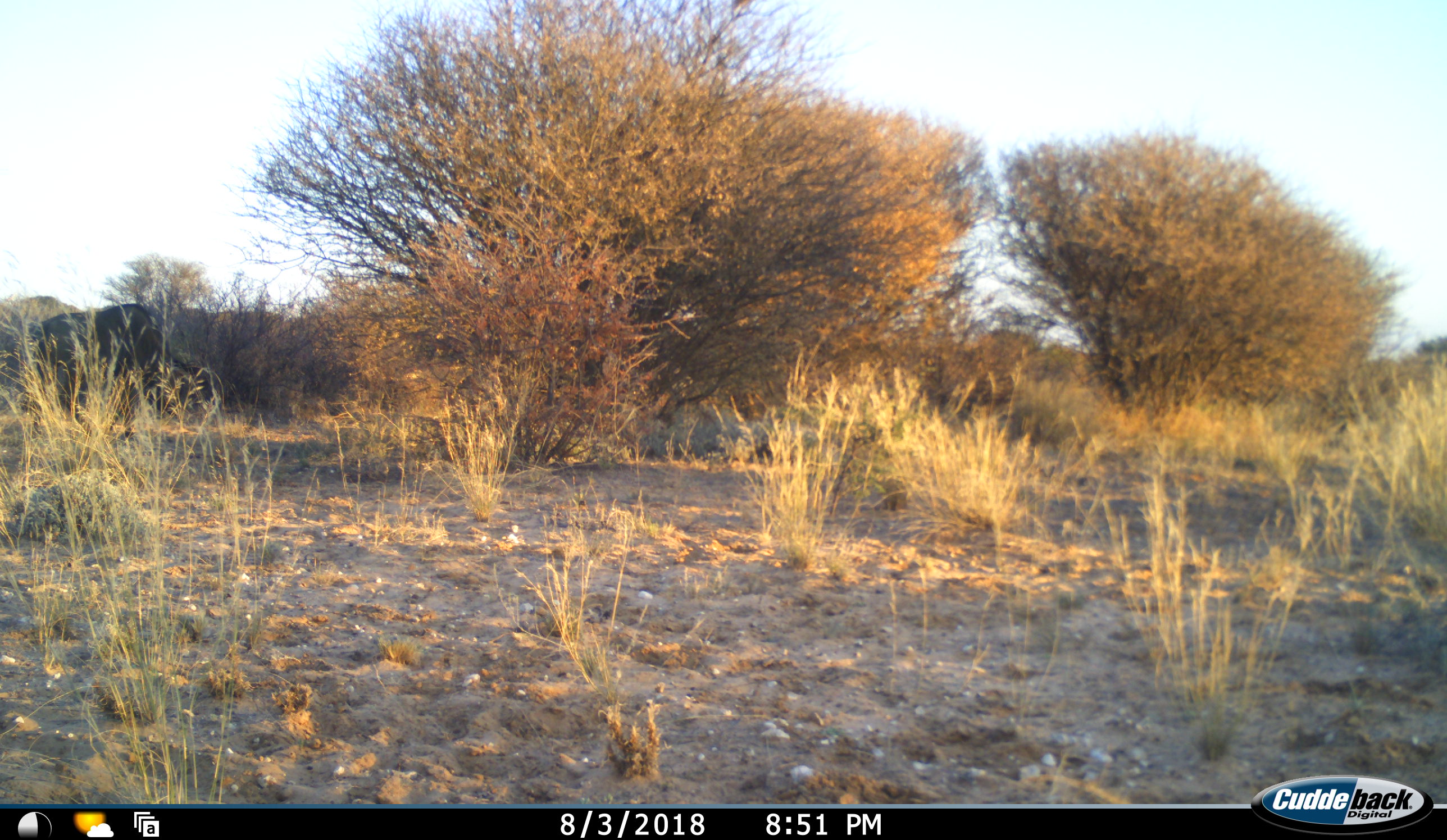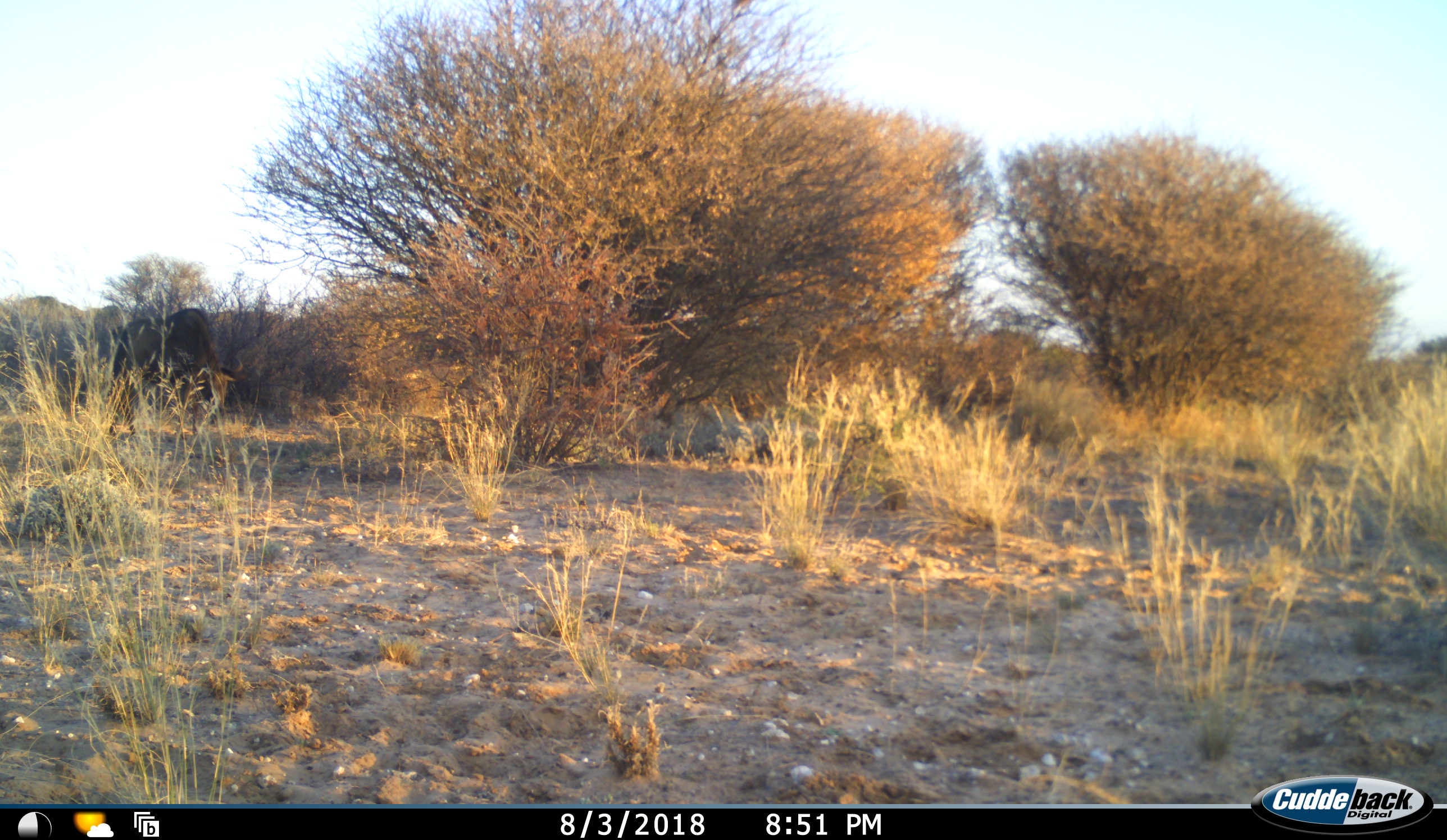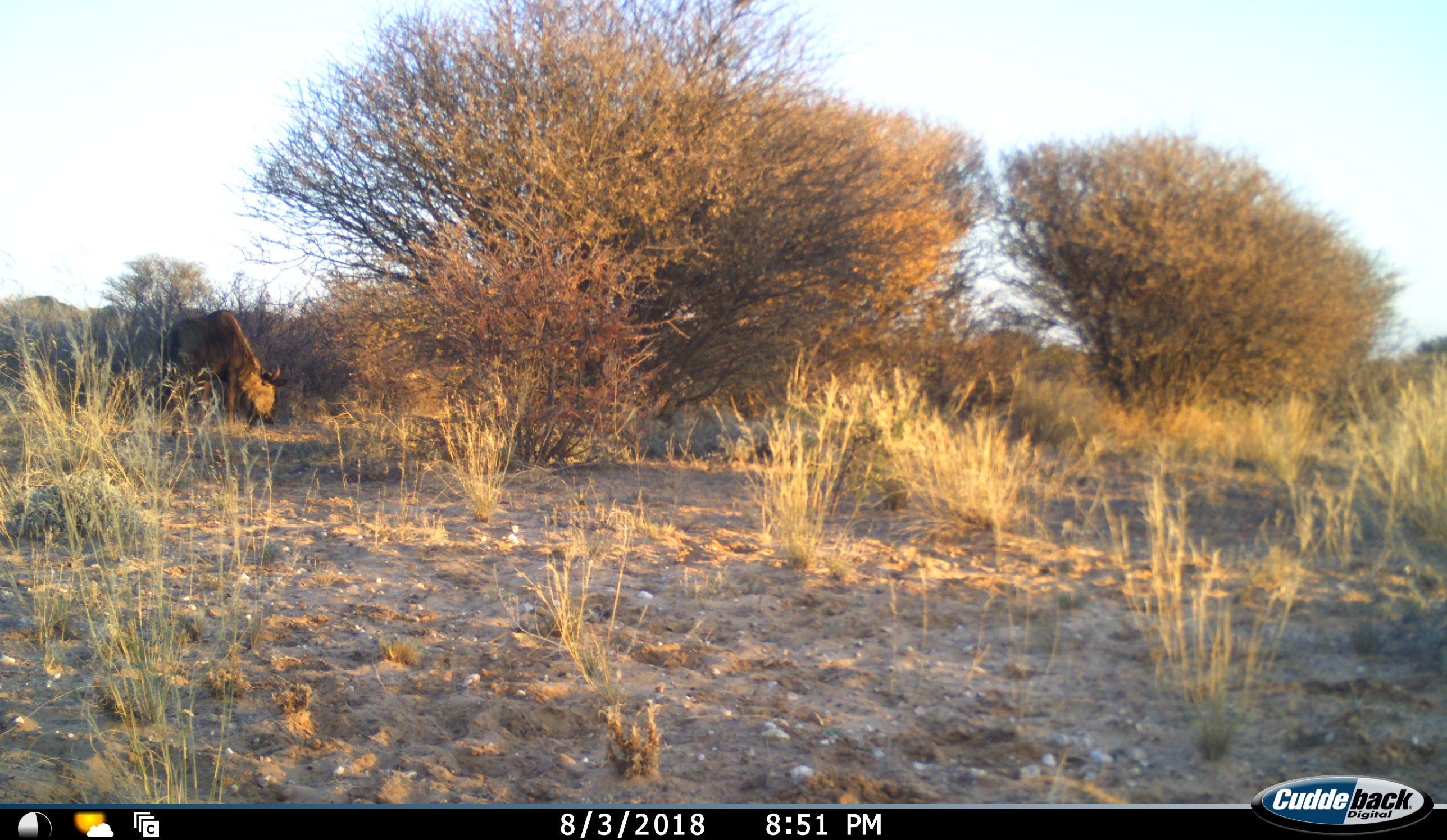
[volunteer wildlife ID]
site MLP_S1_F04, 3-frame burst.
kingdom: Animalia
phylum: Chordata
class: Mammalia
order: Artiodactyla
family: Bovidae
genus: Connochaetes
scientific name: Connochaetes taurinus taurinus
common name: blue wildebeest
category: wildebeestblue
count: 1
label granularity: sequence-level